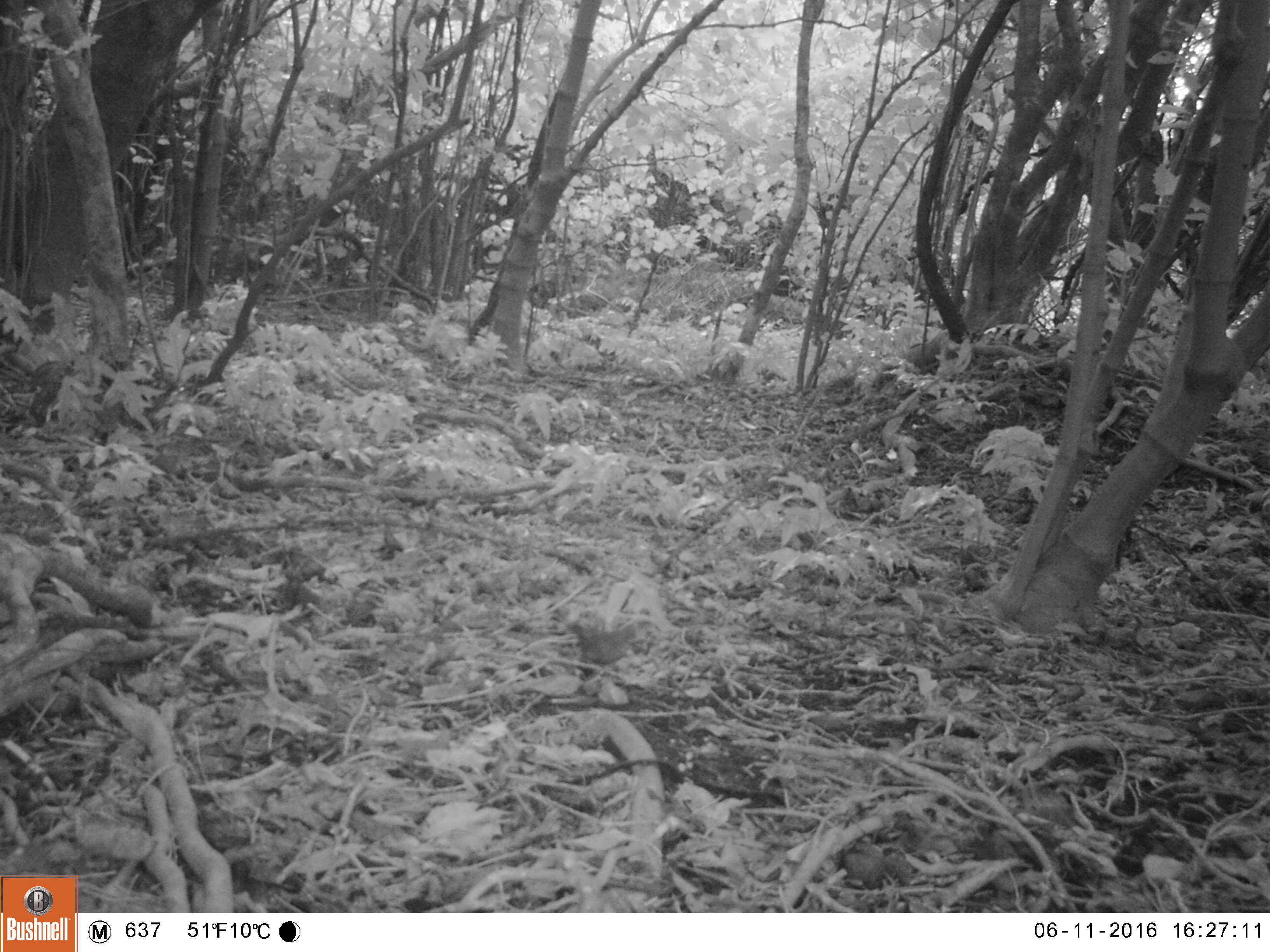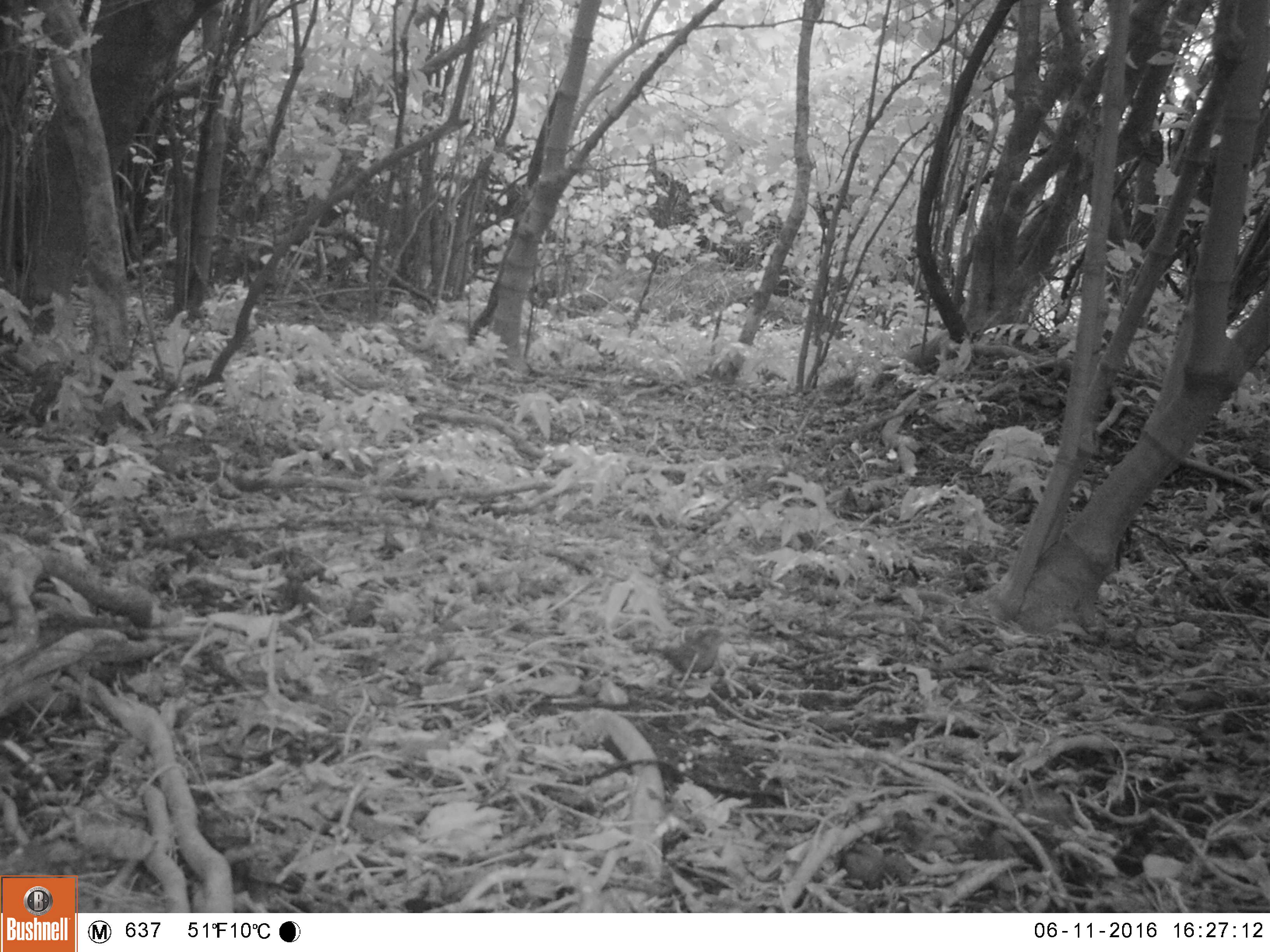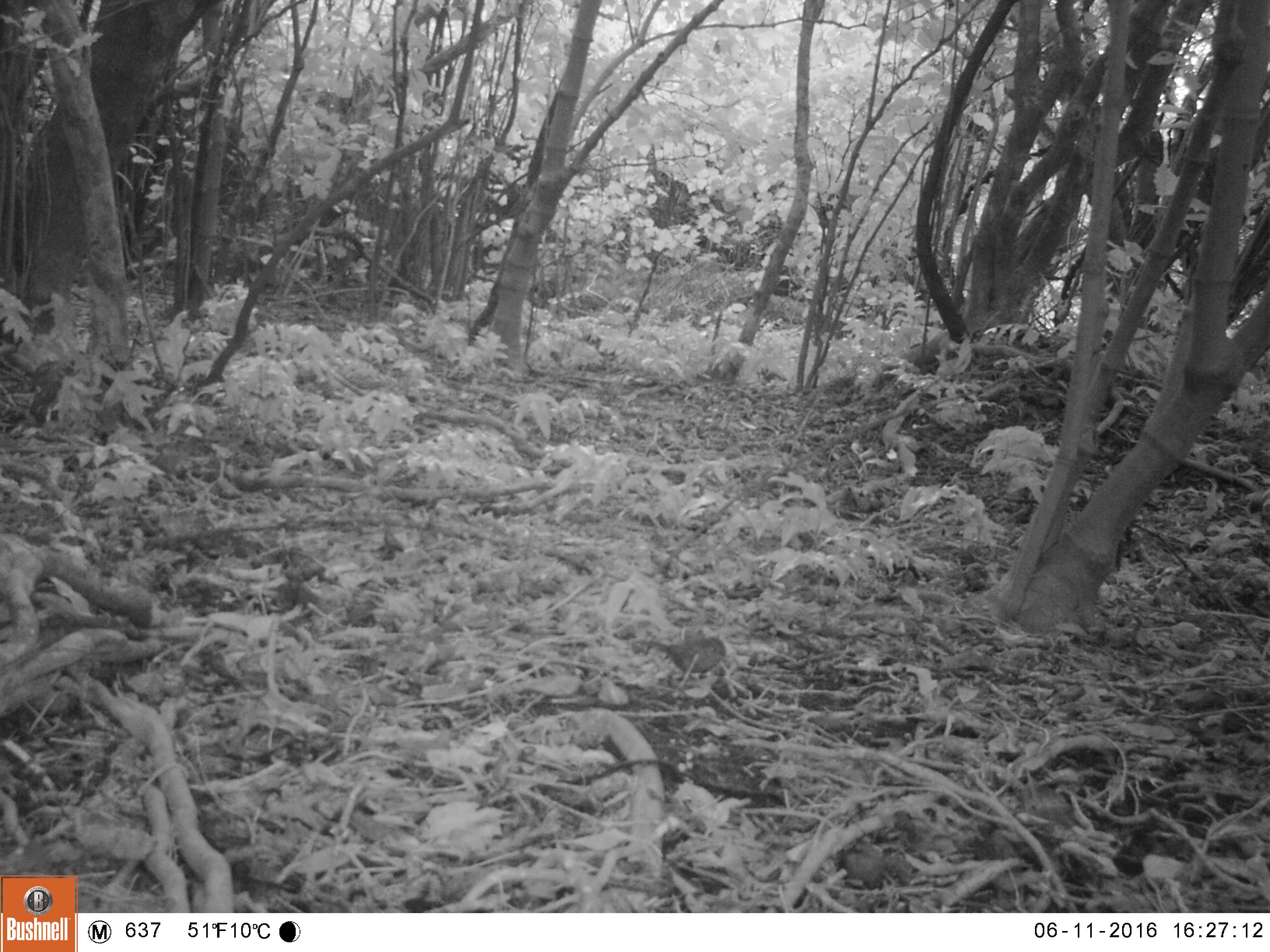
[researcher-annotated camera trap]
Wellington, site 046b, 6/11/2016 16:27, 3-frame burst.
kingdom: Animalia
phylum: Chordata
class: Aves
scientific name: Aves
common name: bird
Bird (Aves).